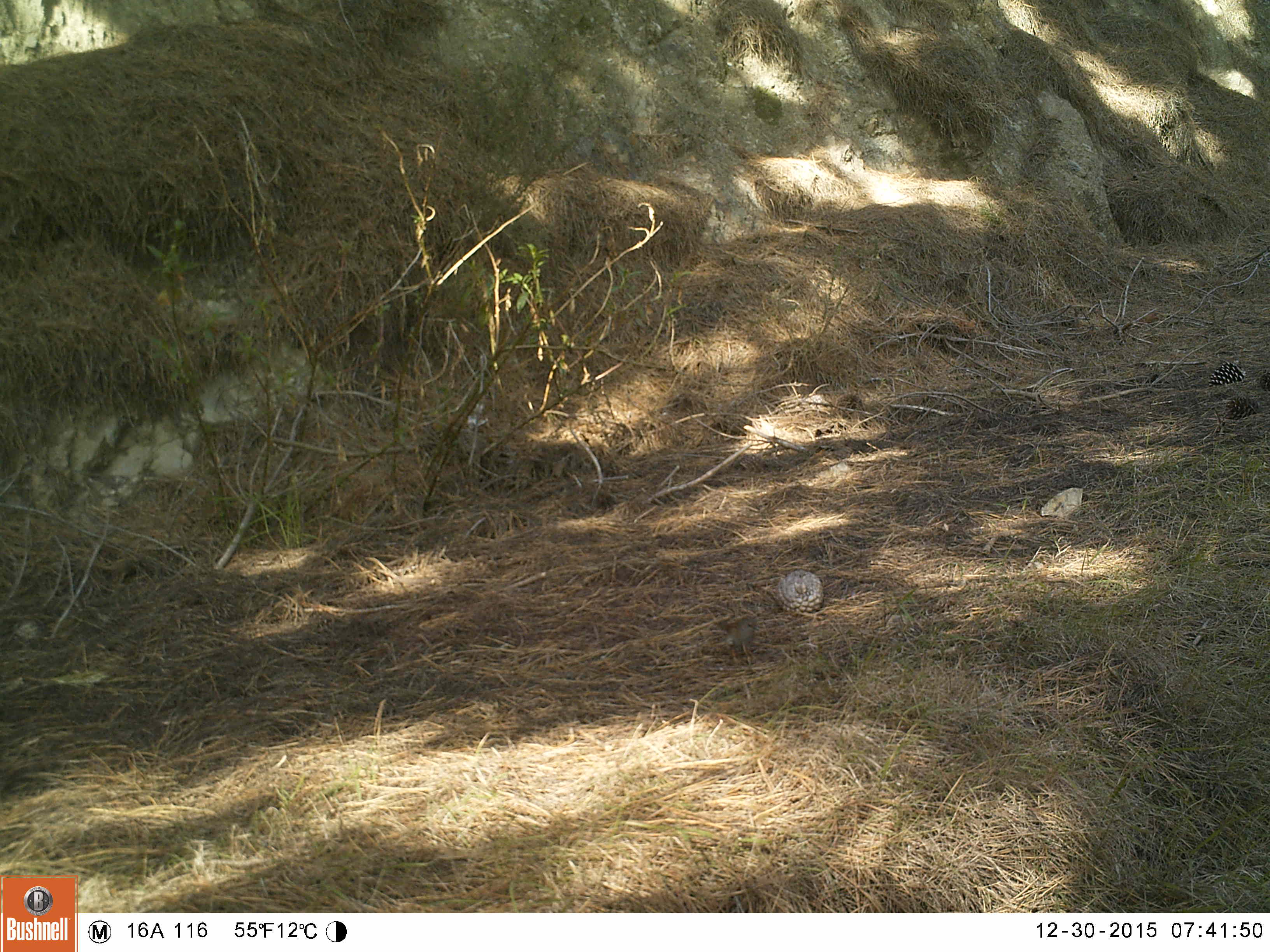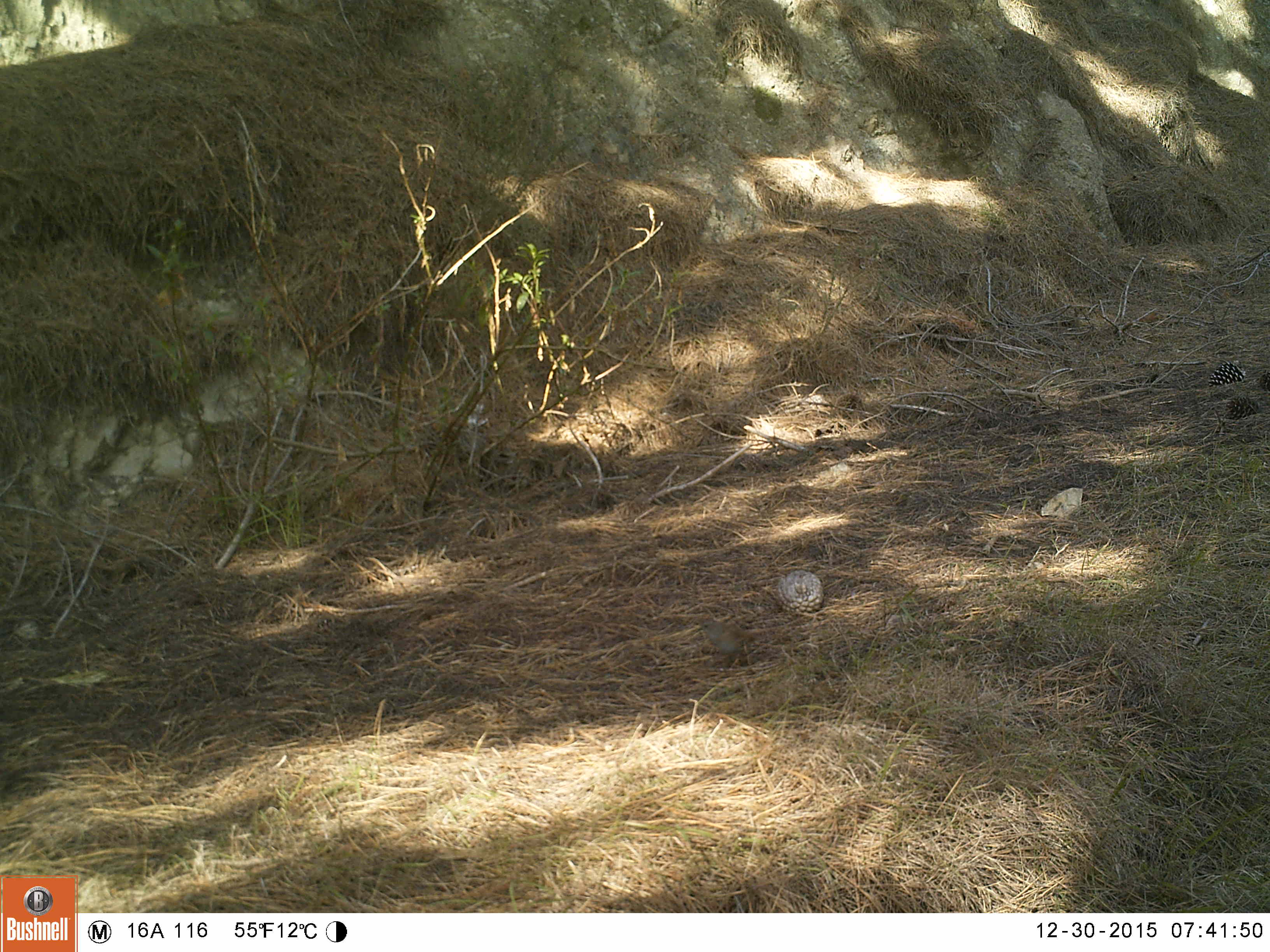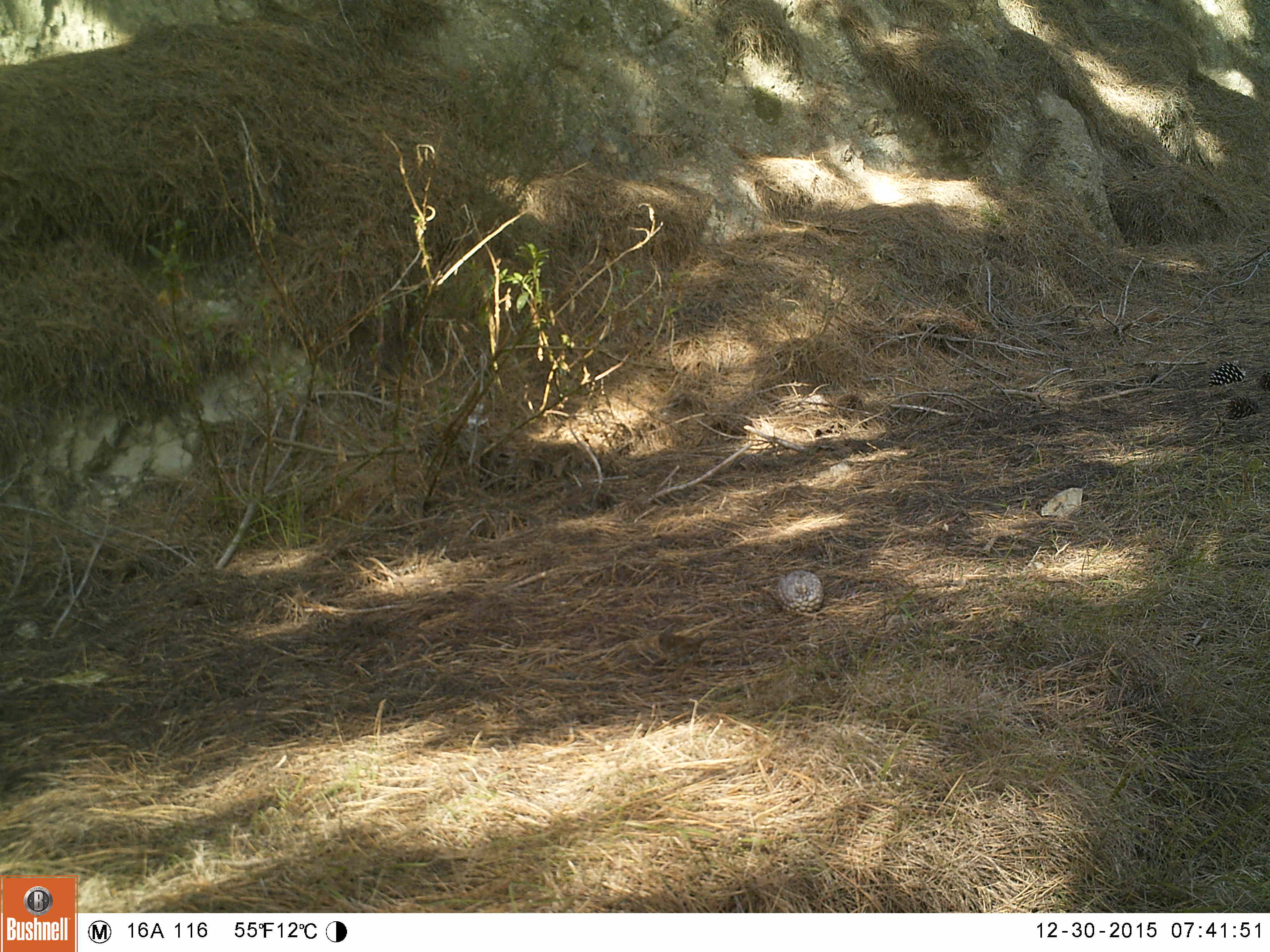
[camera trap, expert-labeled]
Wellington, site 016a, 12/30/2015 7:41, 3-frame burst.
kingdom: Animalia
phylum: Chordata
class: Aves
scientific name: Aves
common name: bird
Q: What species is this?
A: Bird (Aves).